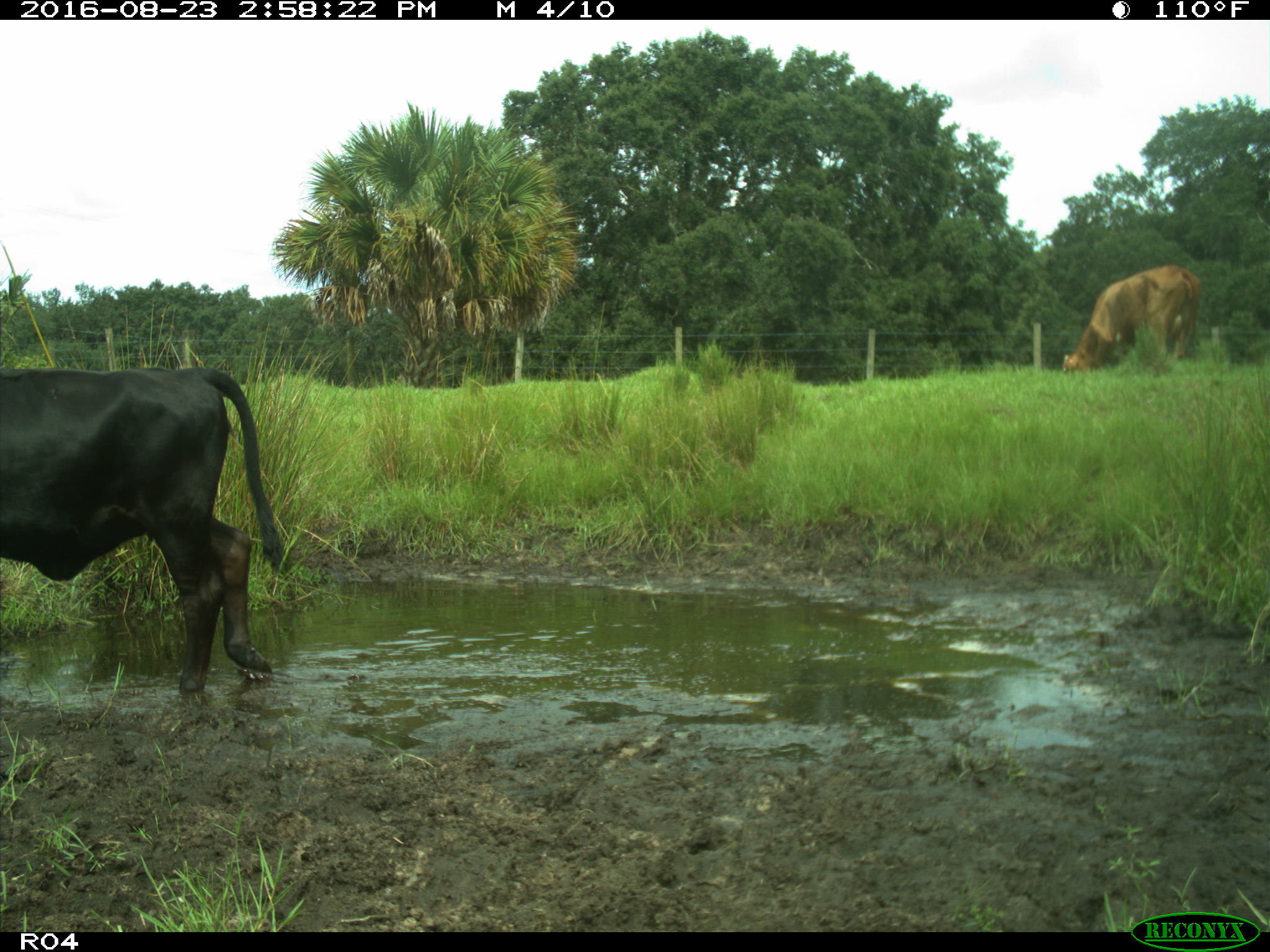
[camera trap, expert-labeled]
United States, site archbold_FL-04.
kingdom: Animalia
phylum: Chordata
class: Mammalia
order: Artiodactyla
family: Bovidae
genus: Bos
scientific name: Bos taurus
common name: domestic cow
Bos taurus (domestic cow).